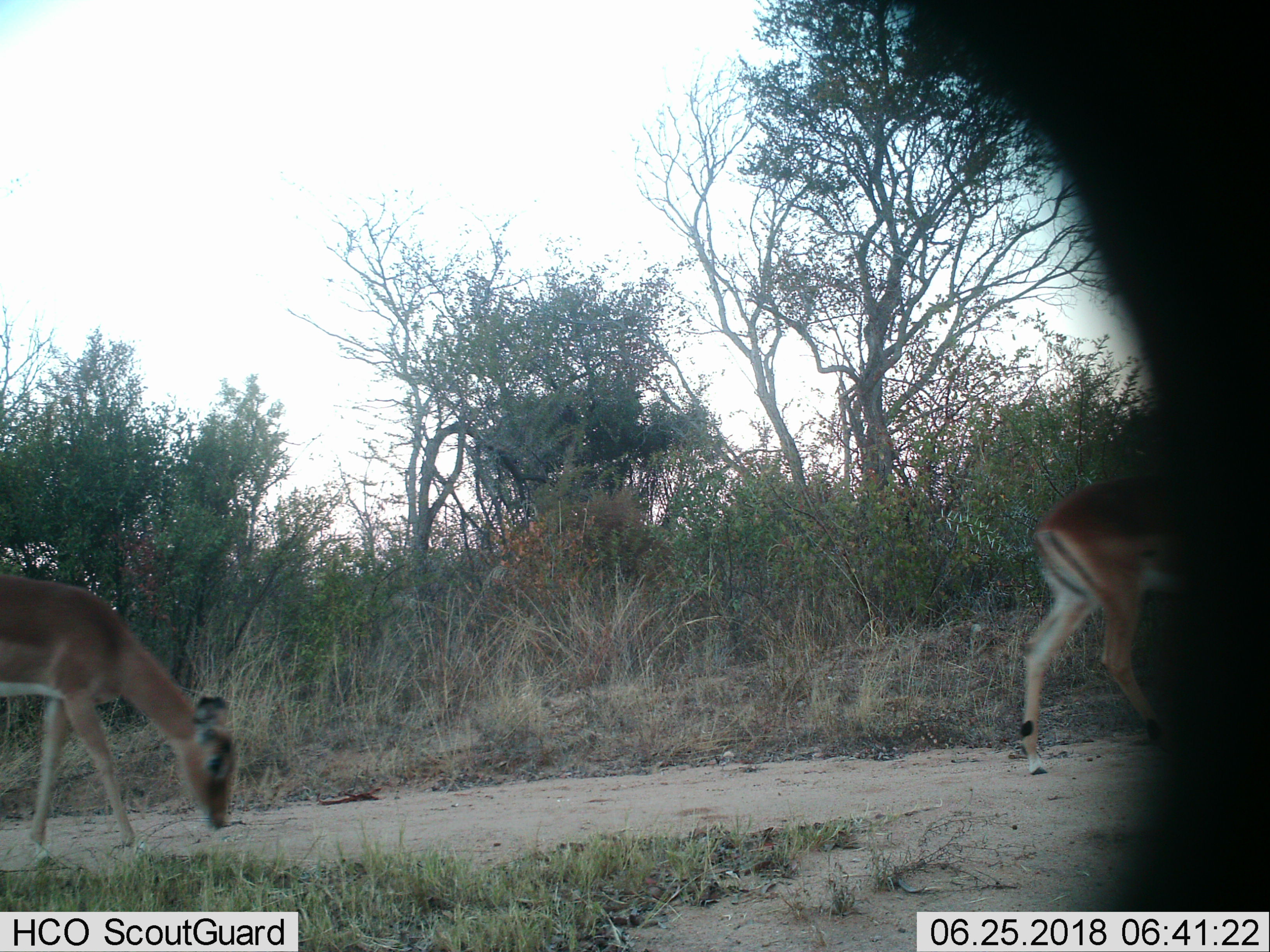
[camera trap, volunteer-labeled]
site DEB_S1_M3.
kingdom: Animalia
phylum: Chordata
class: Mammalia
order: Artiodactyla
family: Bovidae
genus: Aepyceros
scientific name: Aepyceros melampus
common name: impala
Impala (Aepyceros melampus), count 2. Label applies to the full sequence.